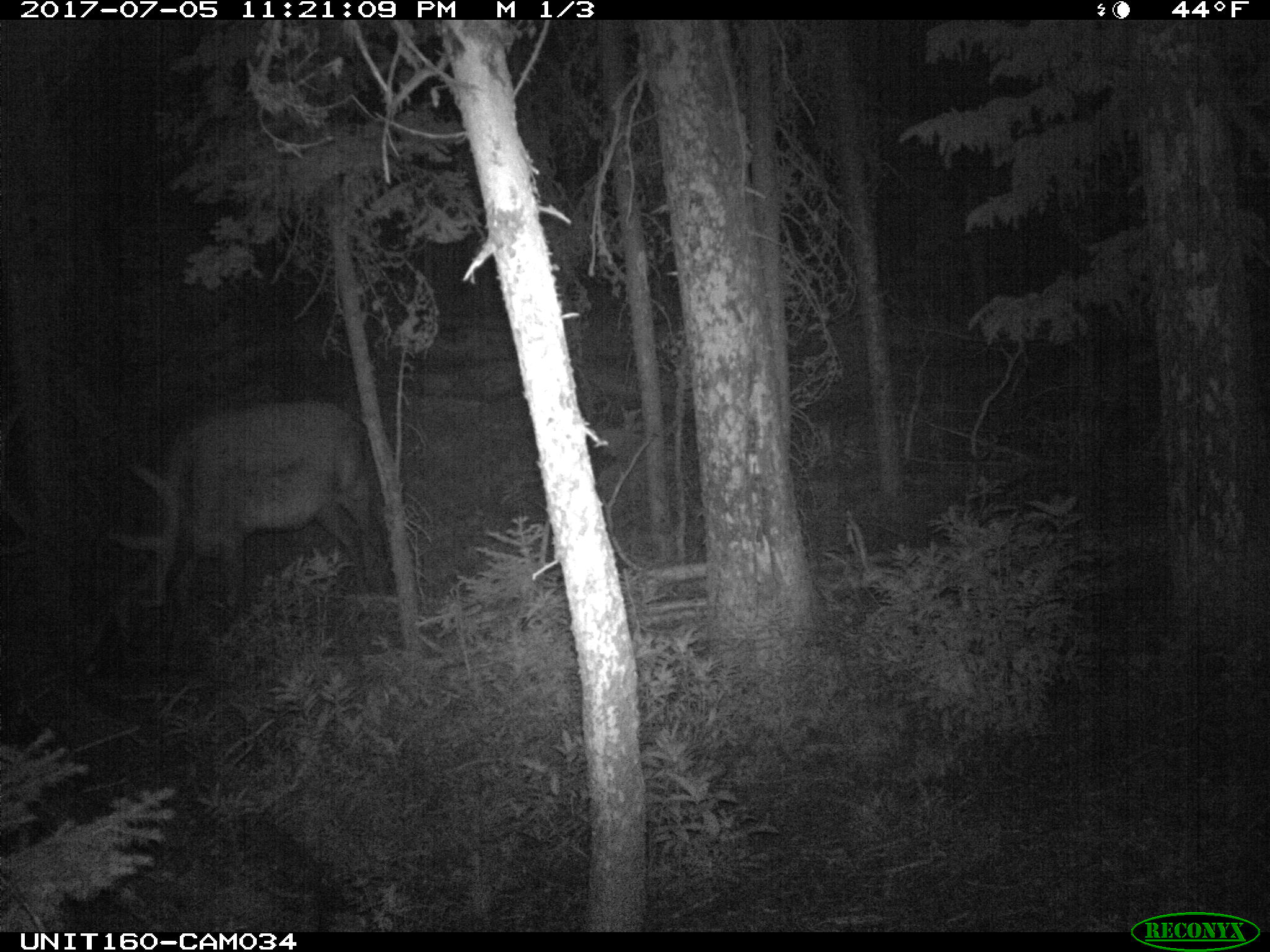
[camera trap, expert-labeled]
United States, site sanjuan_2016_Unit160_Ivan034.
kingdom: Animalia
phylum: Chordata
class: Mammalia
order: Artiodactyla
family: Cervidae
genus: Cervus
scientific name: Cervus elaphus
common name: red deer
Cervus elaphus (red deer).